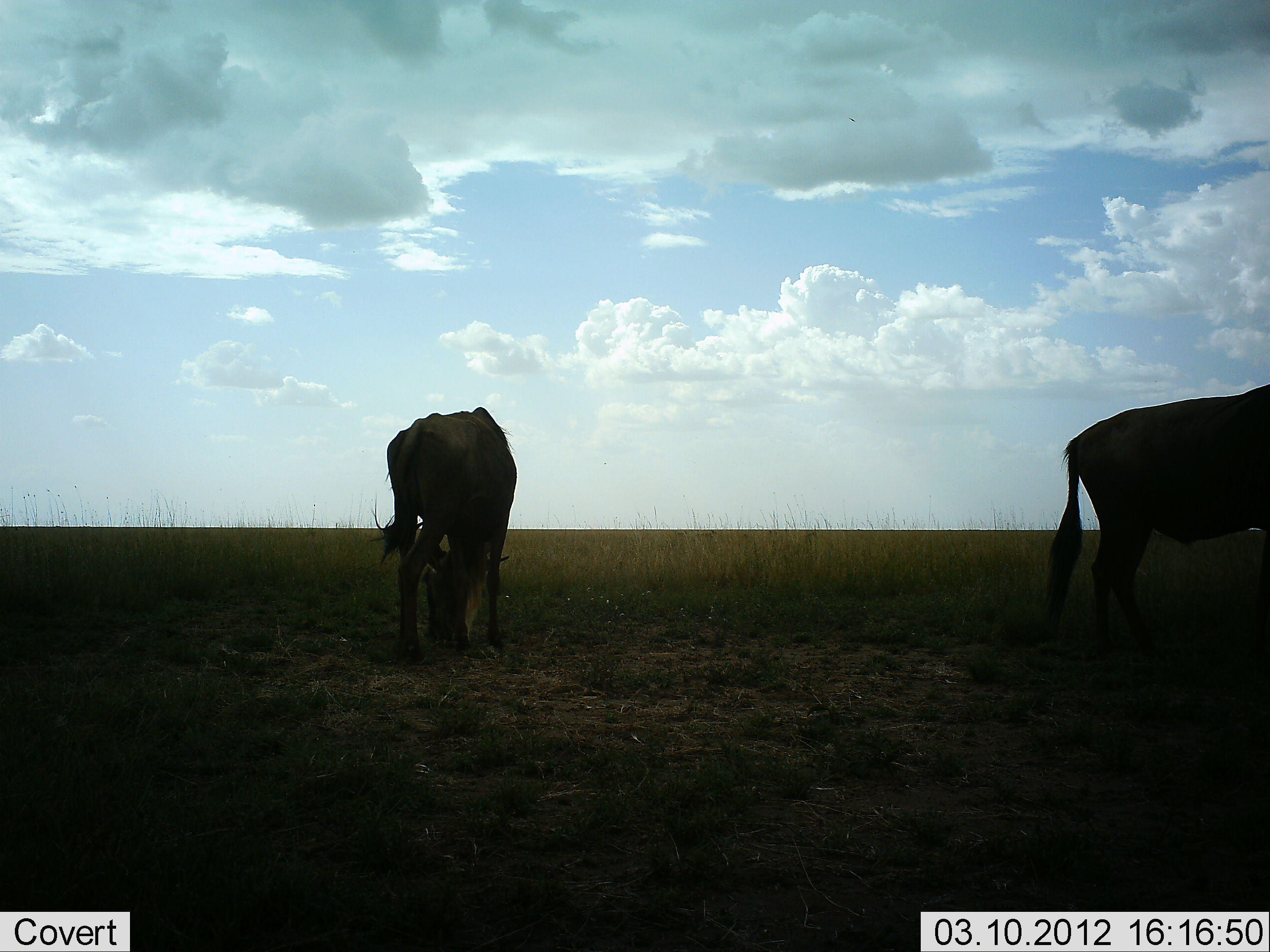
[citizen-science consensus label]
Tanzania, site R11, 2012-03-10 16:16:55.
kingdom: Animalia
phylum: Chordata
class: Mammalia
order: Artiodactyla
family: Bovidae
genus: Connochaetes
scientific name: Connochaetes taurinus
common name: blue wildebeest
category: wildebeest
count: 2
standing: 59%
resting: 0%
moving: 6%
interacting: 0%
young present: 0%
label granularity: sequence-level